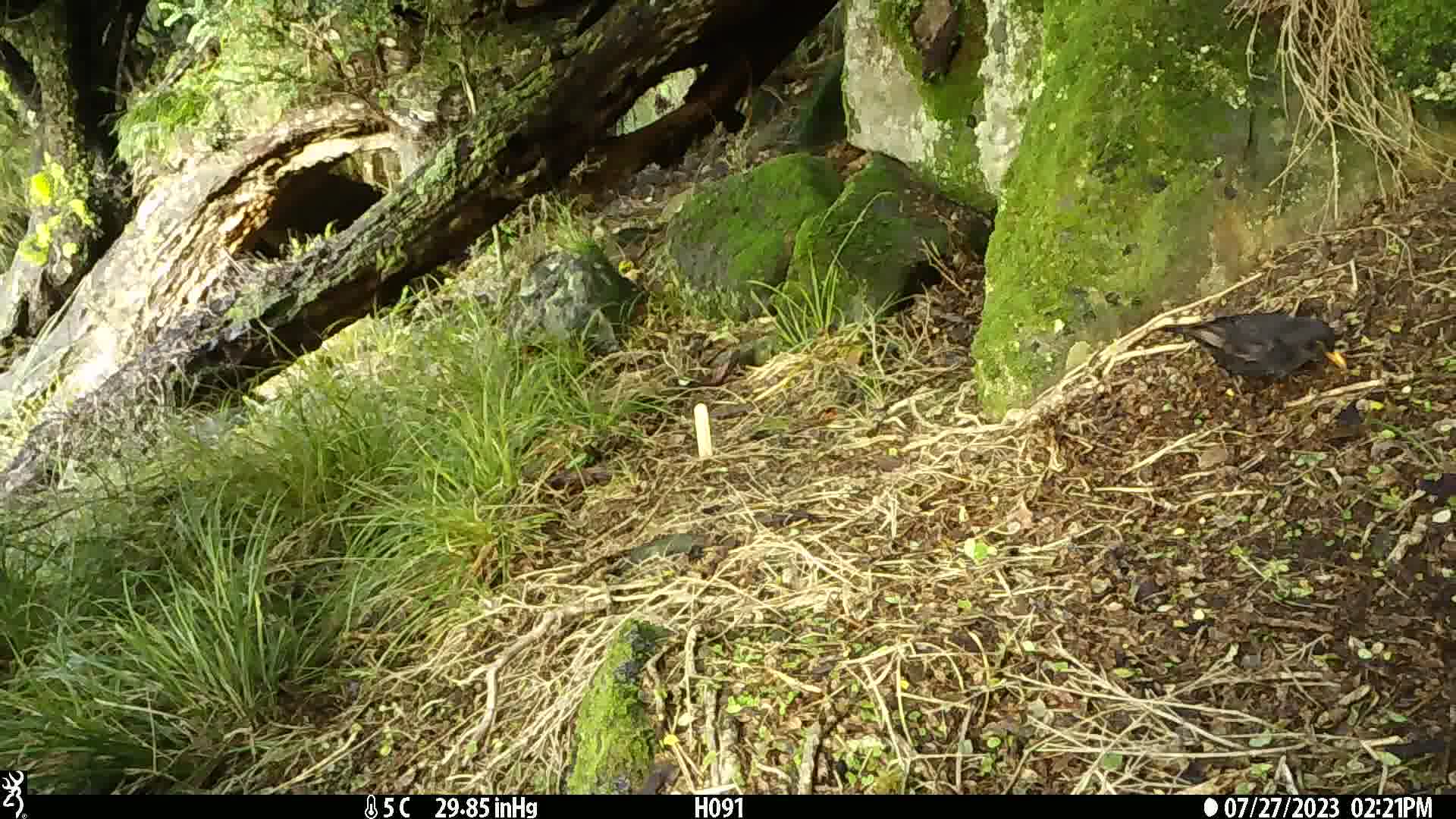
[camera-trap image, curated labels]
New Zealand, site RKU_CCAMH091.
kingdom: Animalia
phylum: Chordata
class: Aves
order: Passeriformes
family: Turdidae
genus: Turdus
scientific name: Turdus merula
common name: eurasian blackbird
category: blackbird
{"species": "blackbird (eurasian blackbird) (Turdus merula)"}